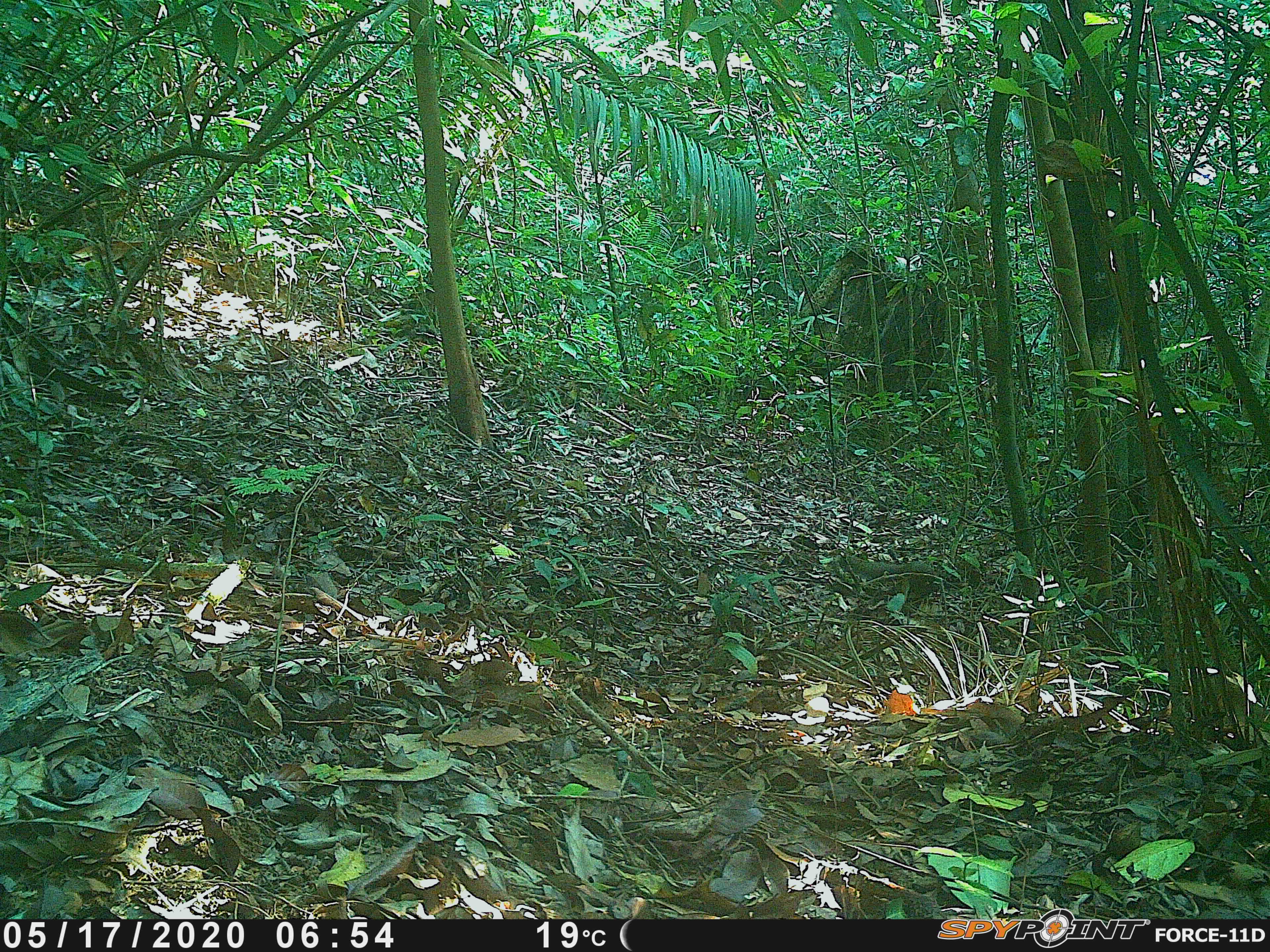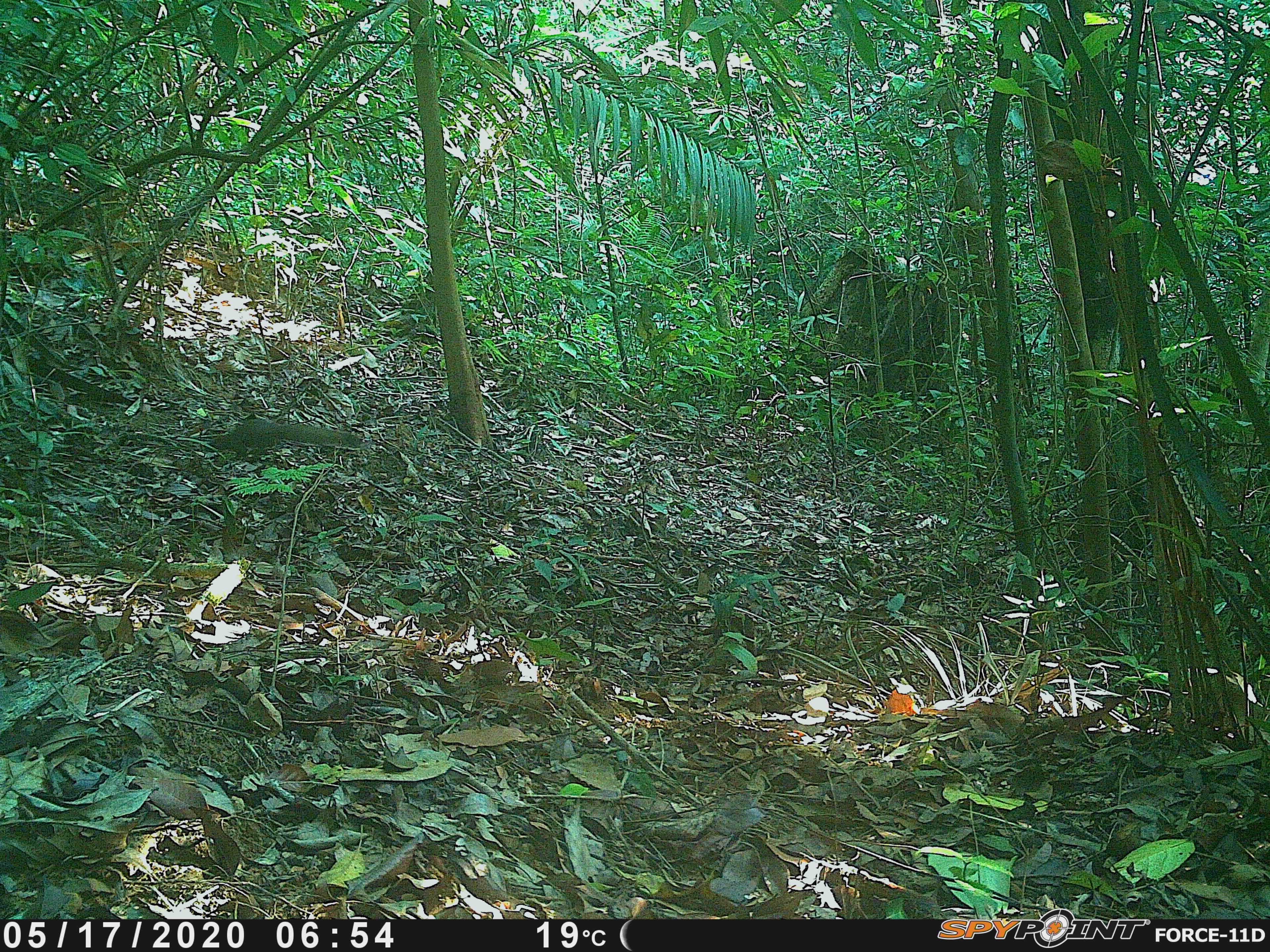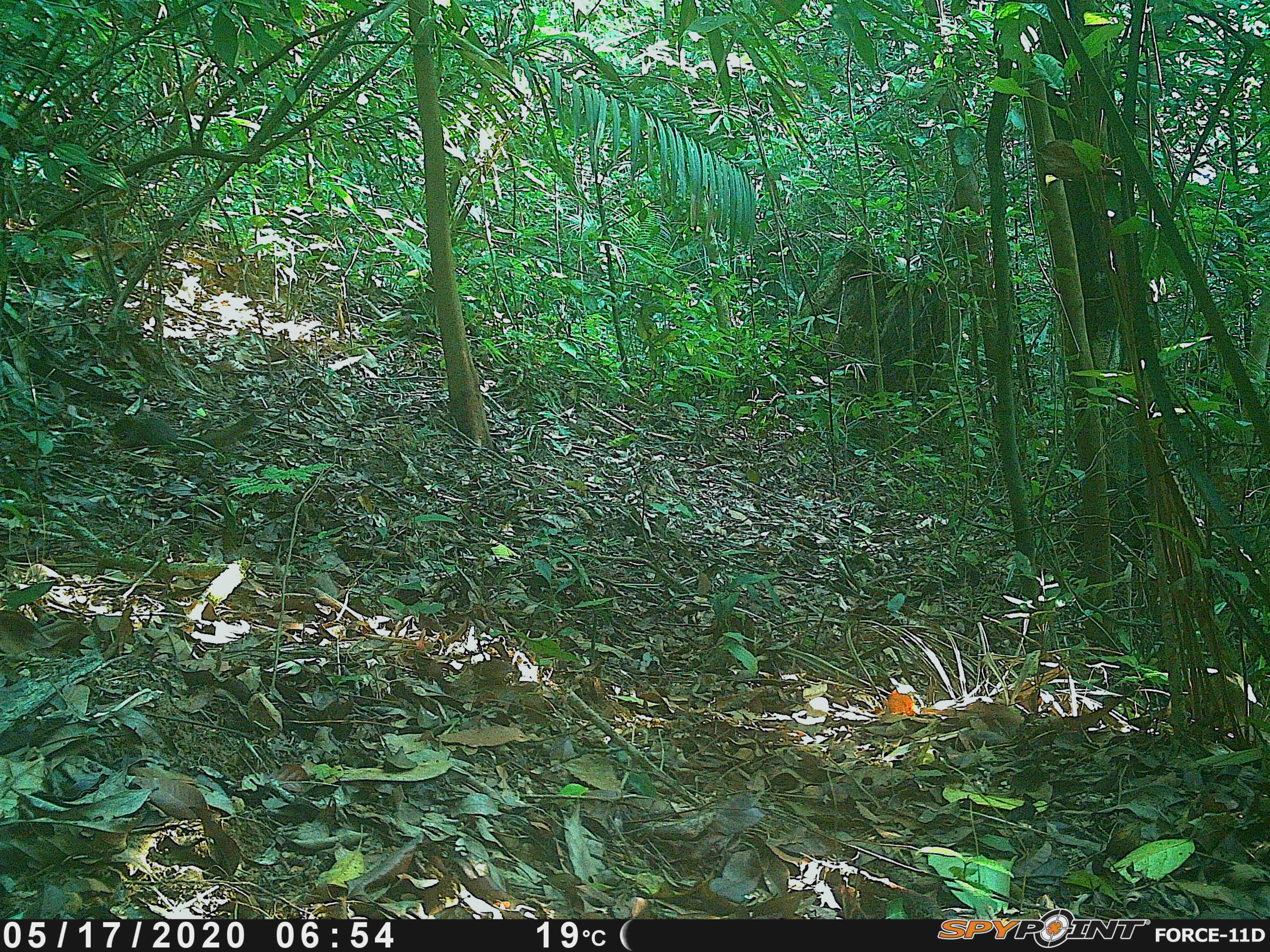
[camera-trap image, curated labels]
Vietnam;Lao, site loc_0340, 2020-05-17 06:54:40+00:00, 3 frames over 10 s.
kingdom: Animalia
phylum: Chordata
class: Mammalia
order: Rodentia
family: Sciuridae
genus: Callosciurus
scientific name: Callosciurus erythraeus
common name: pallas's squirrel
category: pallass squirrel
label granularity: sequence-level